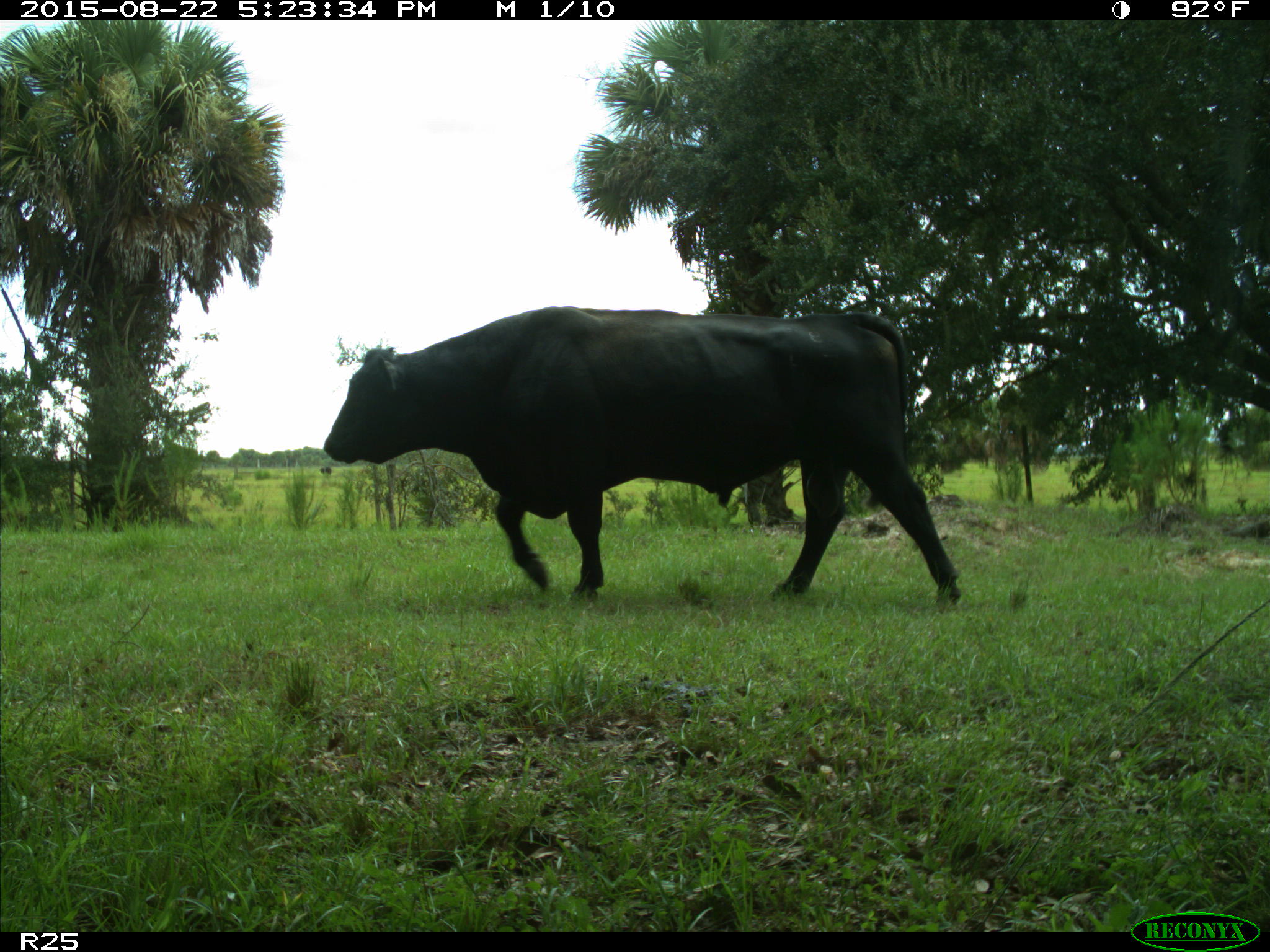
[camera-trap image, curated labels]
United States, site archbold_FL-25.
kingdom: Animalia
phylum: Chordata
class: Mammalia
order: Artiodactyla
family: Bovidae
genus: Bos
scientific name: Bos taurus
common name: domestic cow